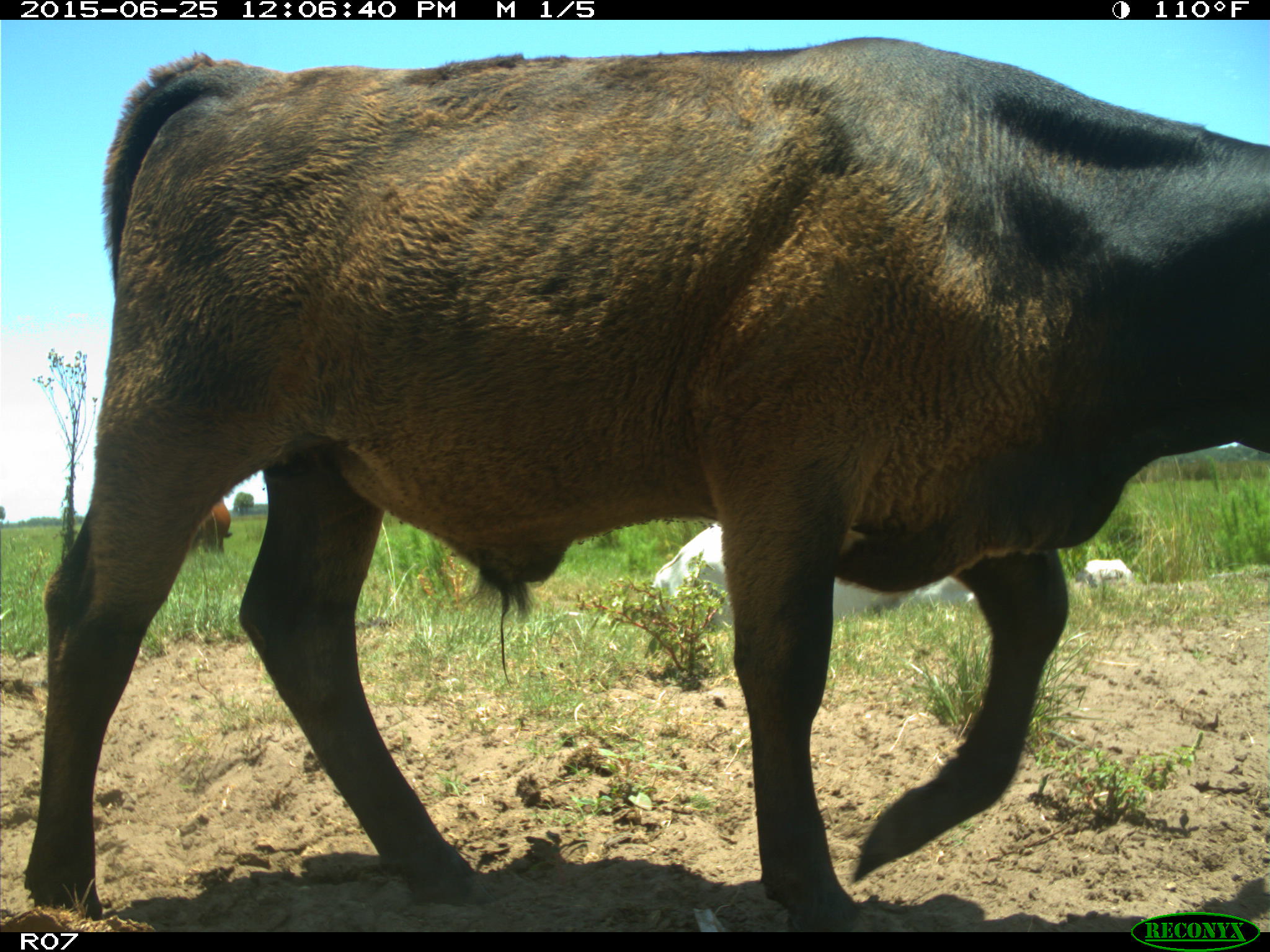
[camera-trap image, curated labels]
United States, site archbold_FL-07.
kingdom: Animalia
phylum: Chordata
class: Mammalia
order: Artiodactyla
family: Bovidae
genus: Bos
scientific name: Bos taurus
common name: domestic cow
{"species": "Bos taurus (domestic cow)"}